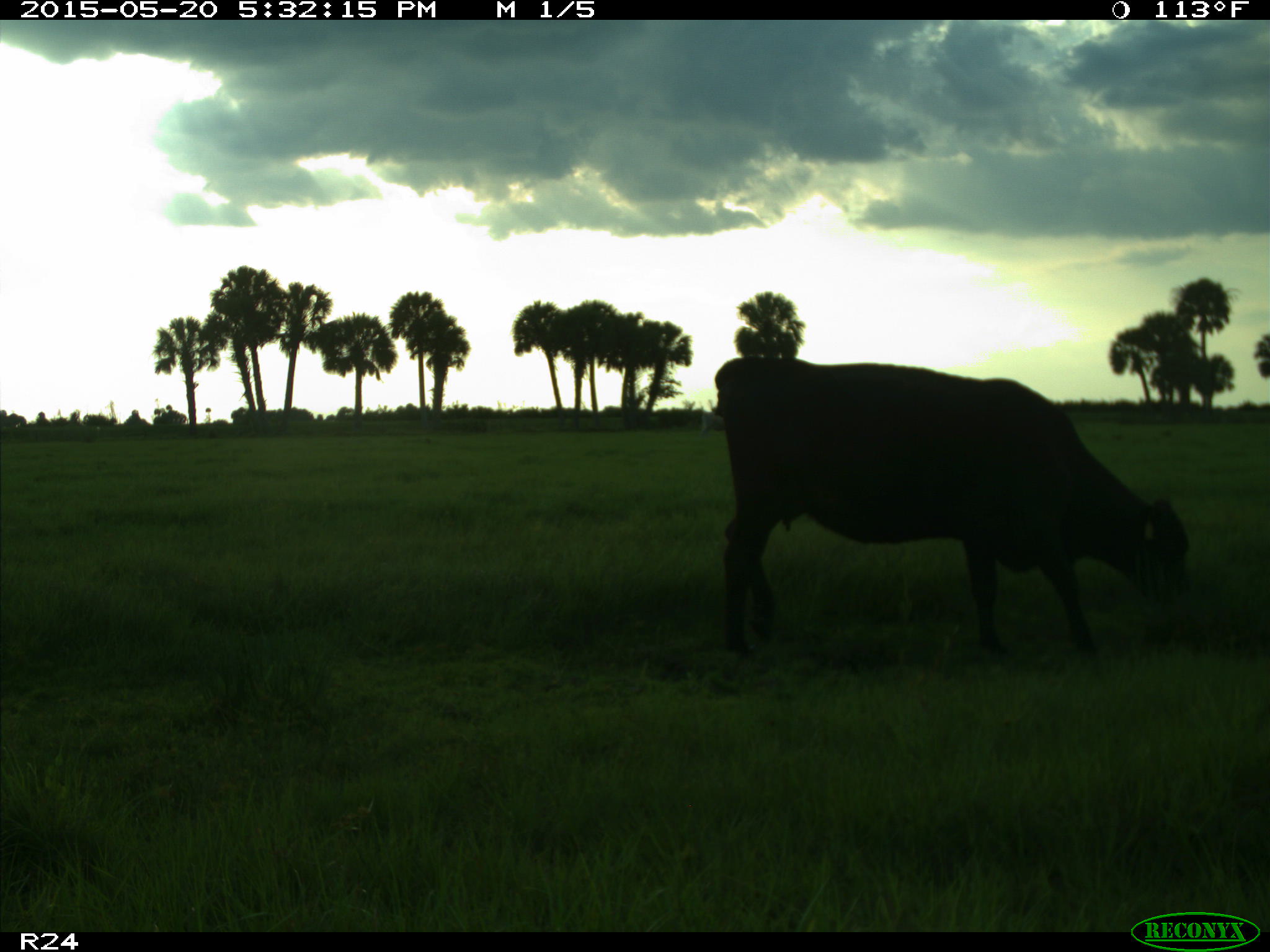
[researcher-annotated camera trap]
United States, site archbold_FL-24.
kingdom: Animalia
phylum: Chordata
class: Mammalia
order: Artiodactyla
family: Bovidae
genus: Bos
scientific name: Bos taurus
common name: domestic cow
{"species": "Bos taurus (domestic cow)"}